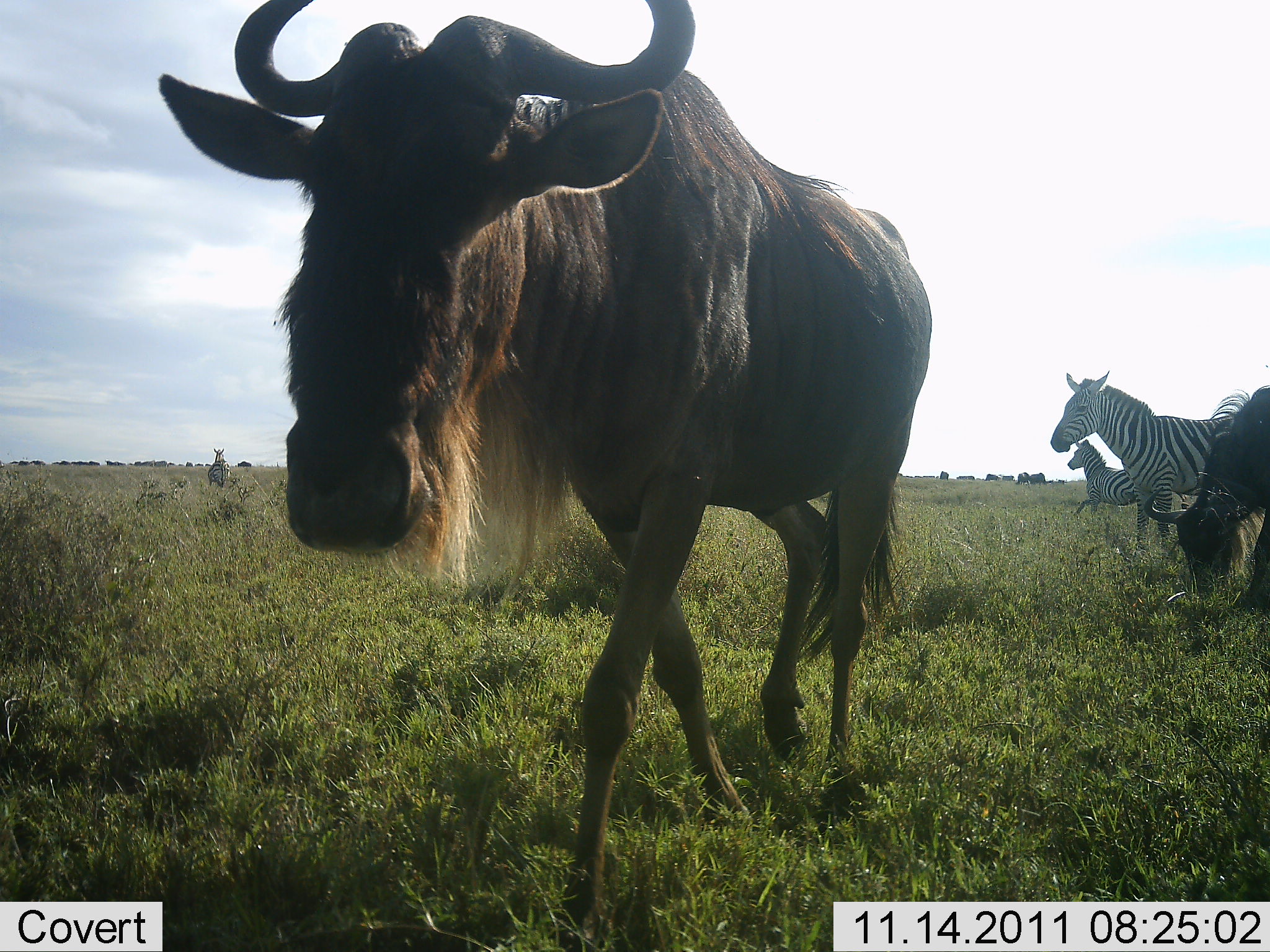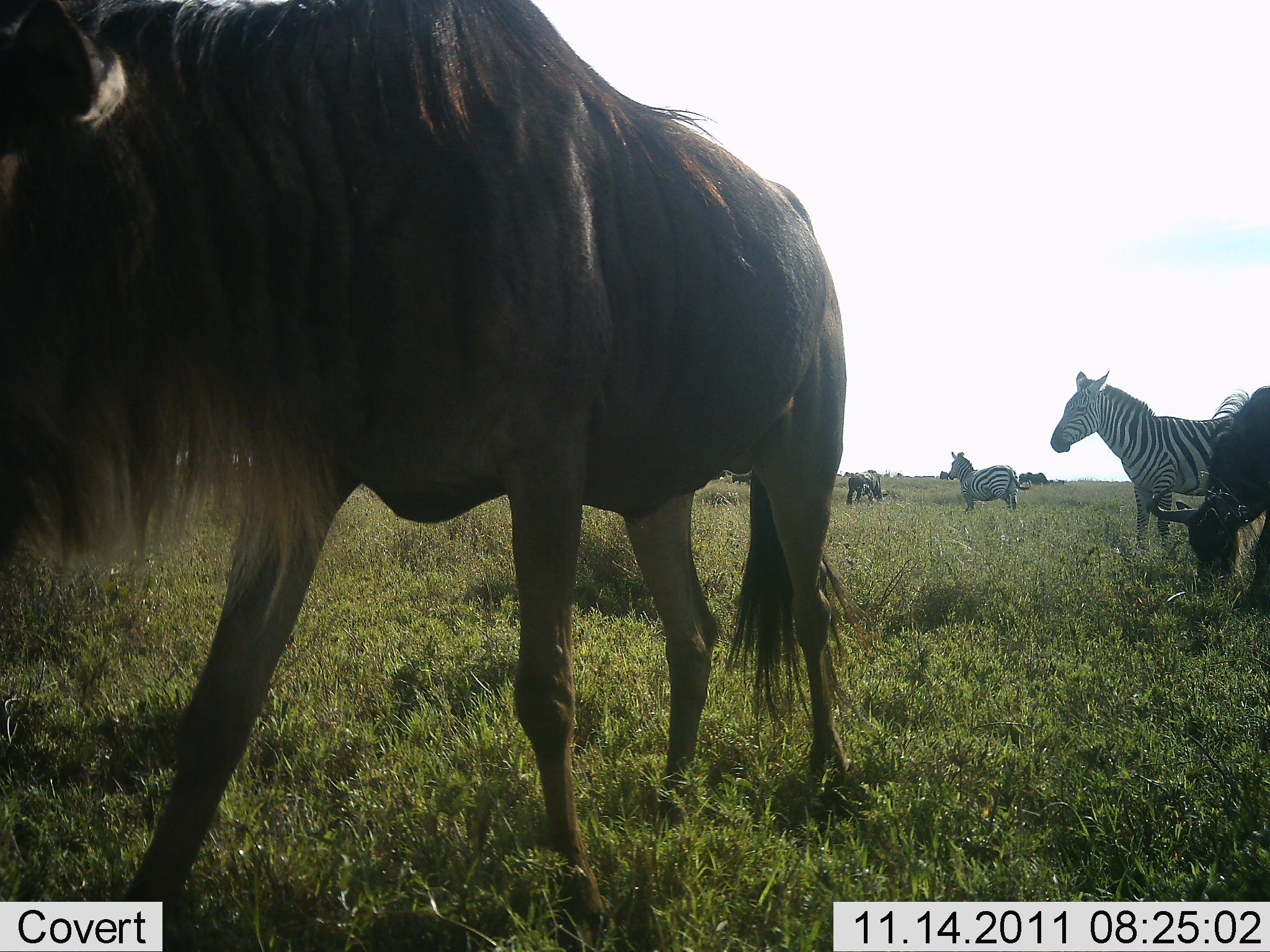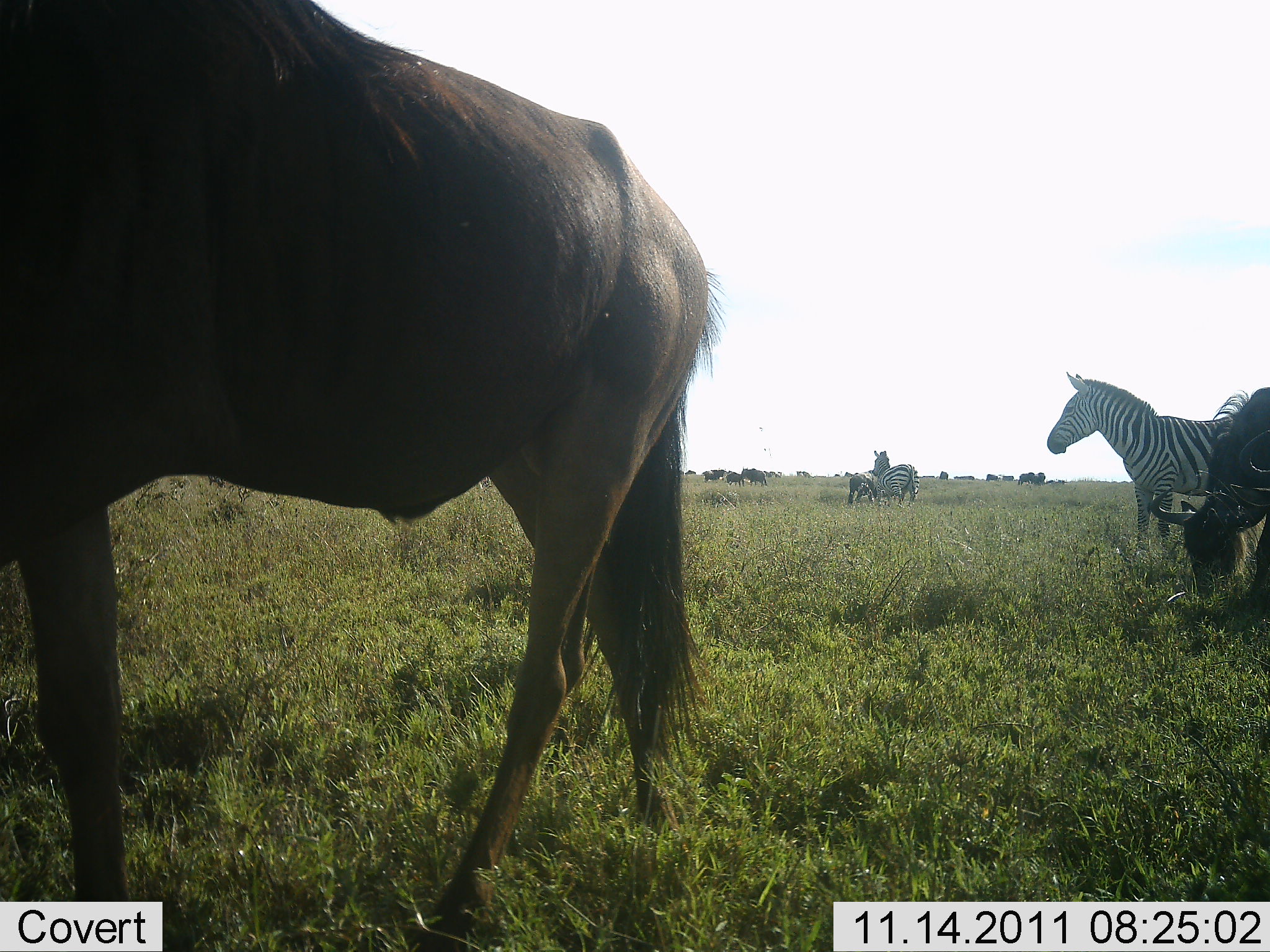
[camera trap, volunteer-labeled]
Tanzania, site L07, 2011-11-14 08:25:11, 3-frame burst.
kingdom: Animalia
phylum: Chordata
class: Mammalia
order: Artiodactyla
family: Bovidae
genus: Connochaetes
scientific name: Connochaetes taurinus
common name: blue wildebeest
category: wildebeest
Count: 4.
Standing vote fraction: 56%.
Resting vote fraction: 0%.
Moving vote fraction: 75%.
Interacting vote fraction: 0%.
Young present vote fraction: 0%.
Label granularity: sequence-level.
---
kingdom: Animalia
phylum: Chordata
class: Mammalia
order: Perissodactyla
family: Equidae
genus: Equus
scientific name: Equus quagga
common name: plains zebra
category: zebra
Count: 3.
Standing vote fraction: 80%.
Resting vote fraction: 0%.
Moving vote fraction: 100%.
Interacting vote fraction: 0%.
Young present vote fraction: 0%.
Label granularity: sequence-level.